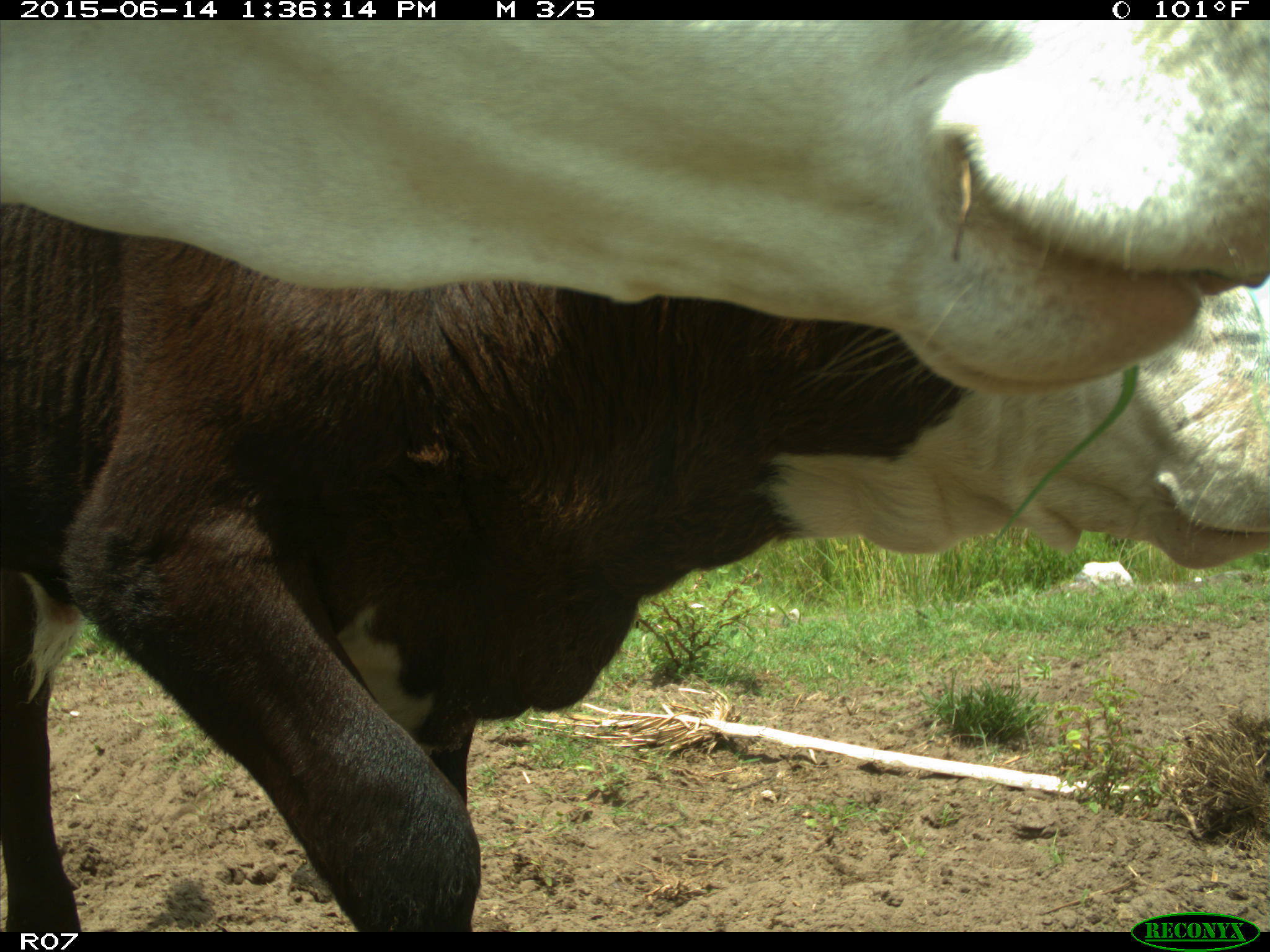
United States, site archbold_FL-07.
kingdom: Animalia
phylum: Chordata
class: Mammalia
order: Artiodactyla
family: Bovidae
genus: Bos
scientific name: Bos taurus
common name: domestic cow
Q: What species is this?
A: Bos taurus (domestic cow).